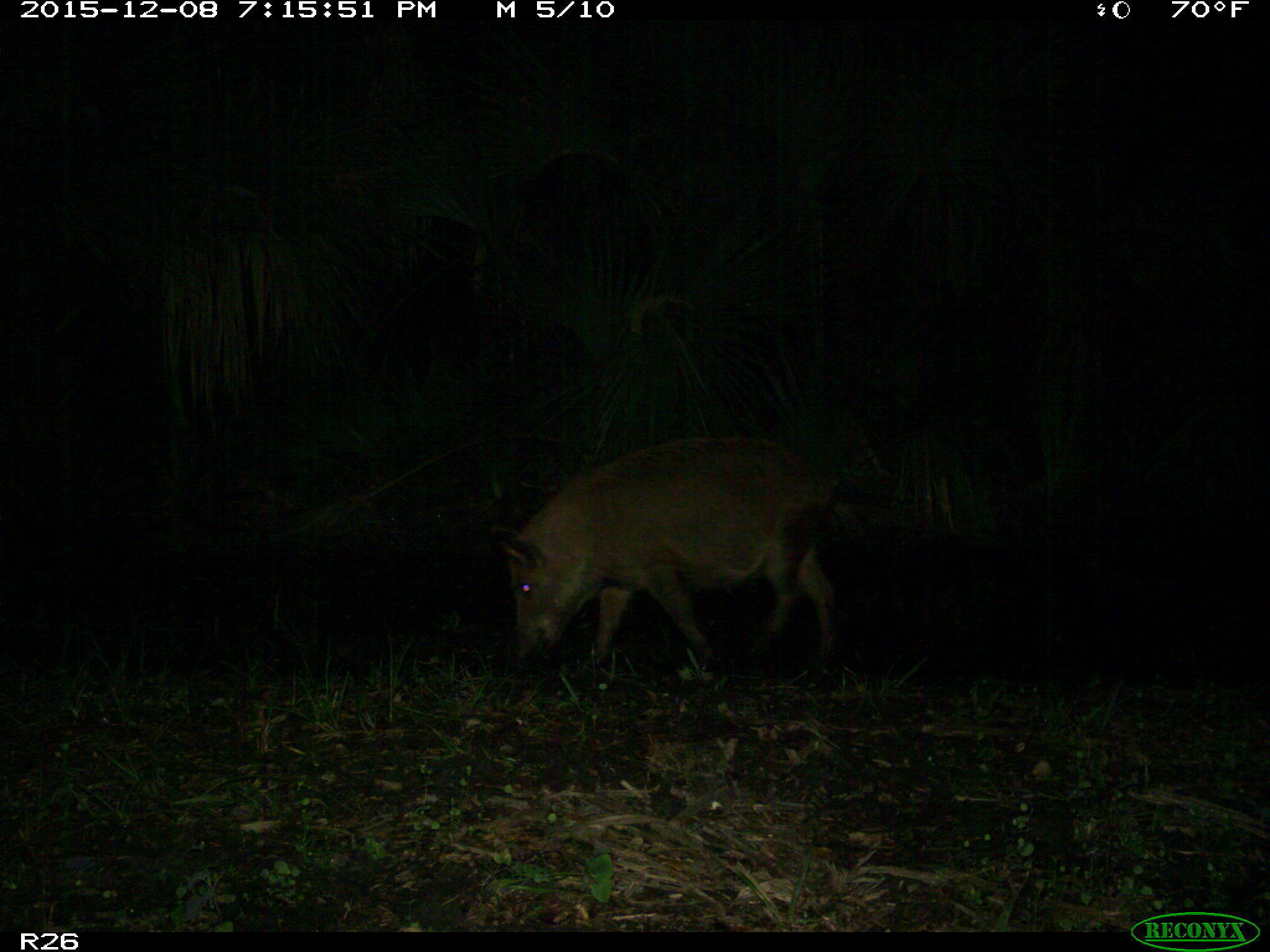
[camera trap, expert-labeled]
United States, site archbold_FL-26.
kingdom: Animalia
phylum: Chordata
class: Mammalia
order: Artiodactyla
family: Suidae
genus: Sus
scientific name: Sus scrofa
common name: wild boar